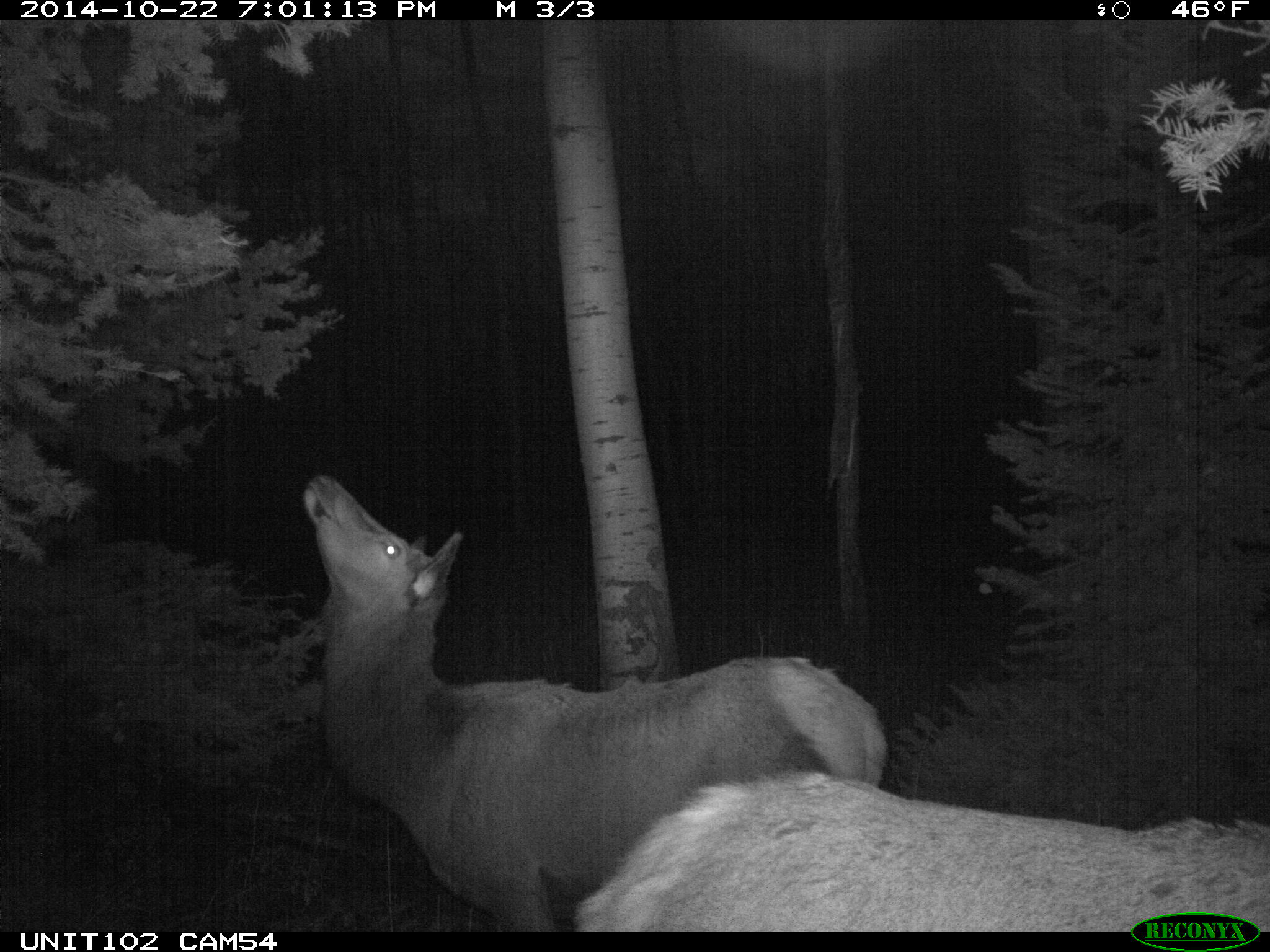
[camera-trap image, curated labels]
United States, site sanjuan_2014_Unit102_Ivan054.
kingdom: Animalia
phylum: Chordata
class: Mammalia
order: Artiodactyla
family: Cervidae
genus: Cervus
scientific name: Cervus elaphus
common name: red deer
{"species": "Cervus elaphus (red deer)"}